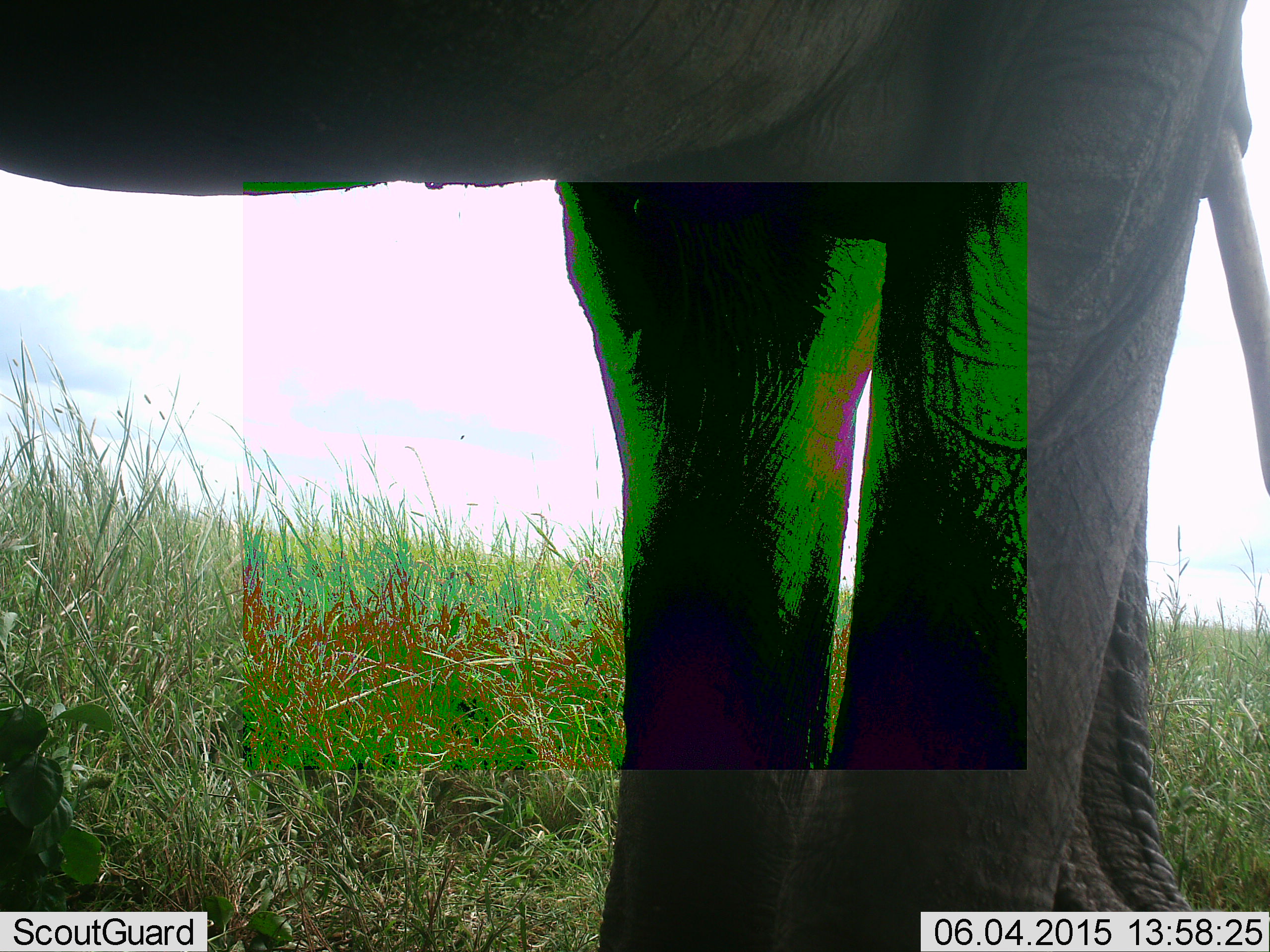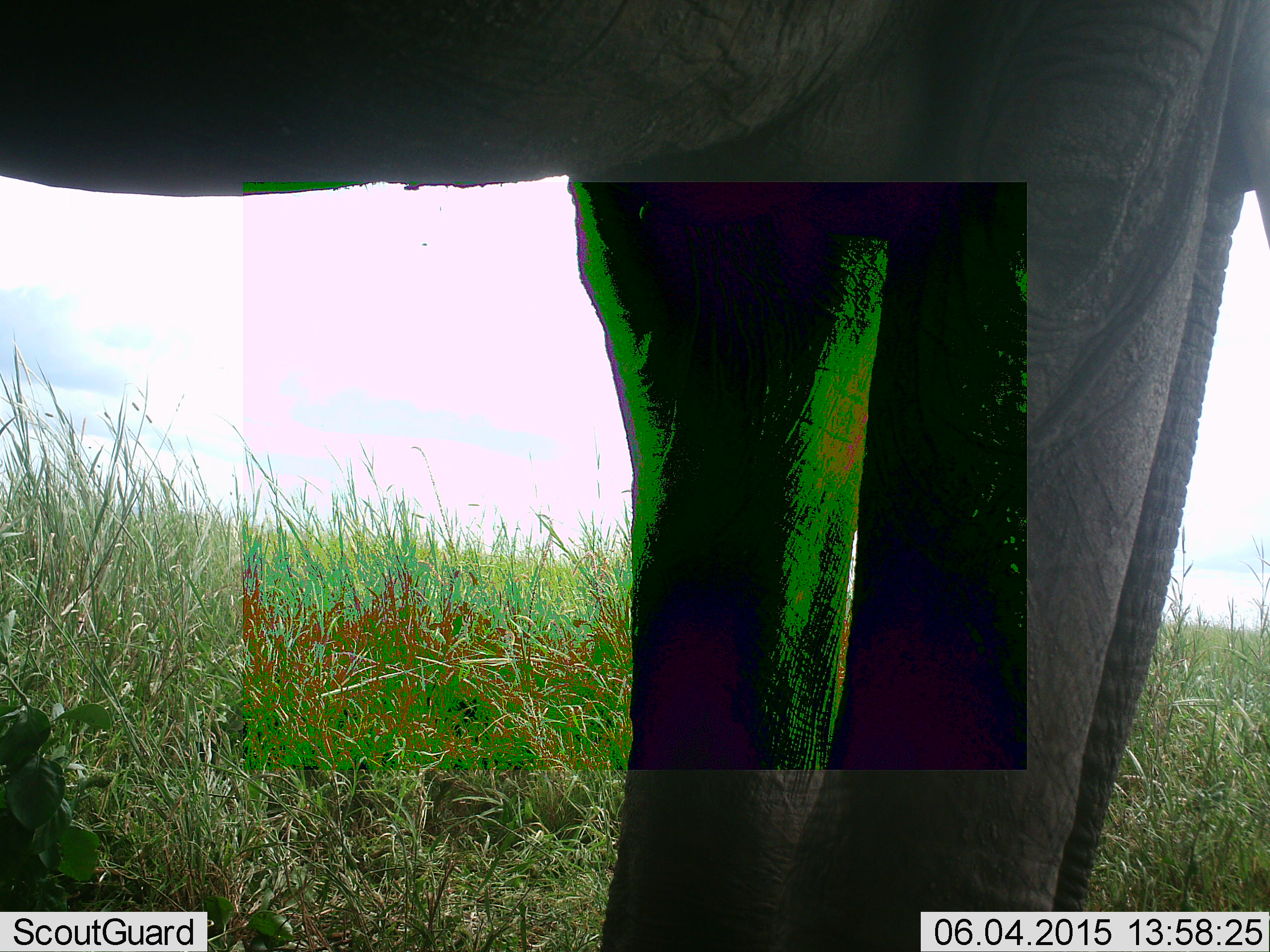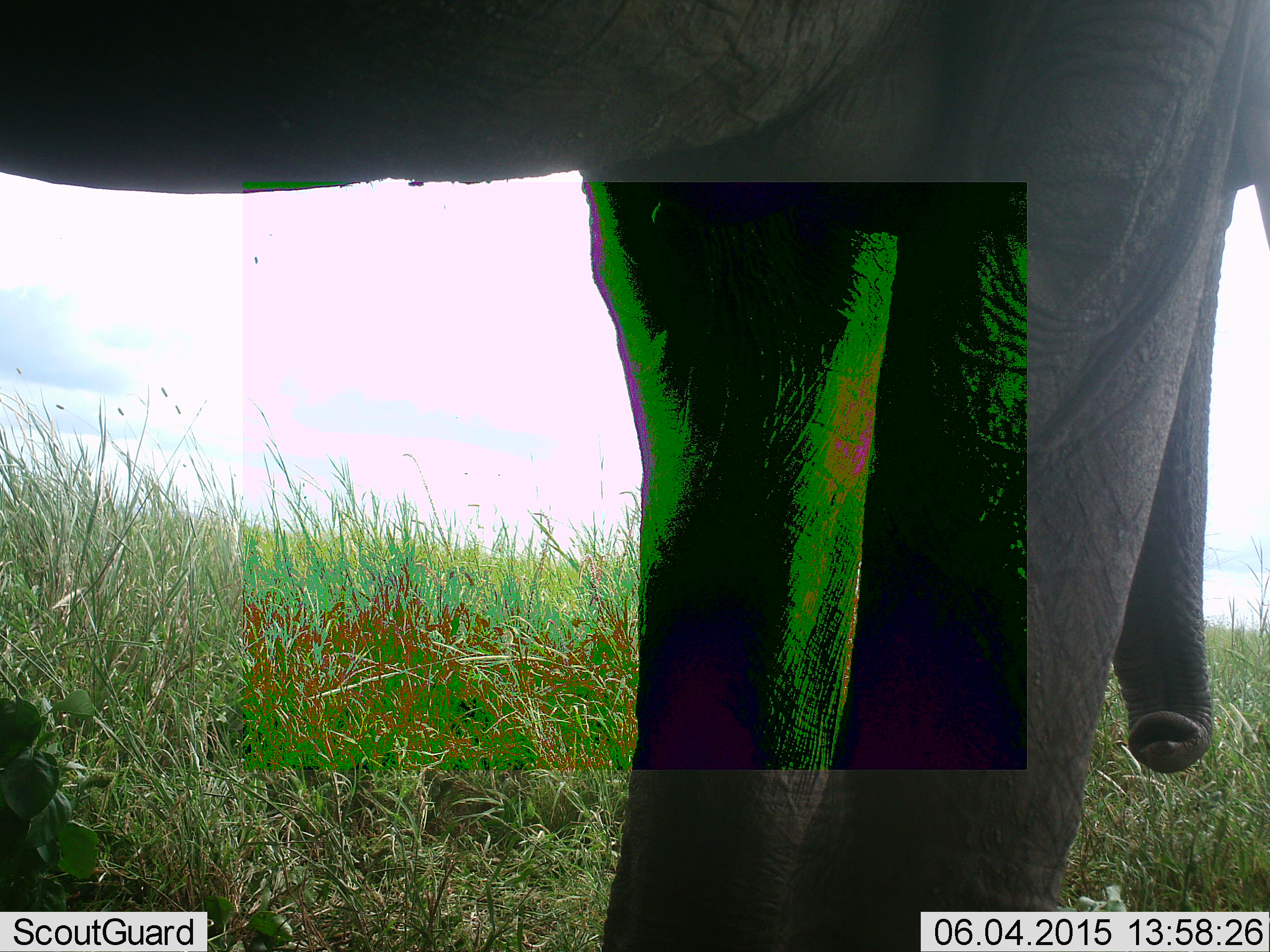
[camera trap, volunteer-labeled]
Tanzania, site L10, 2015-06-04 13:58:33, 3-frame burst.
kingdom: Animalia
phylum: Chordata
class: Mammalia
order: Proboscidea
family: Elephantidae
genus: Loxodonta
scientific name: Loxodonta africana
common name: african bush elephant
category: elephant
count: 1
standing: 80%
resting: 10%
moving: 10%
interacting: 0%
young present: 0%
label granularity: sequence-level